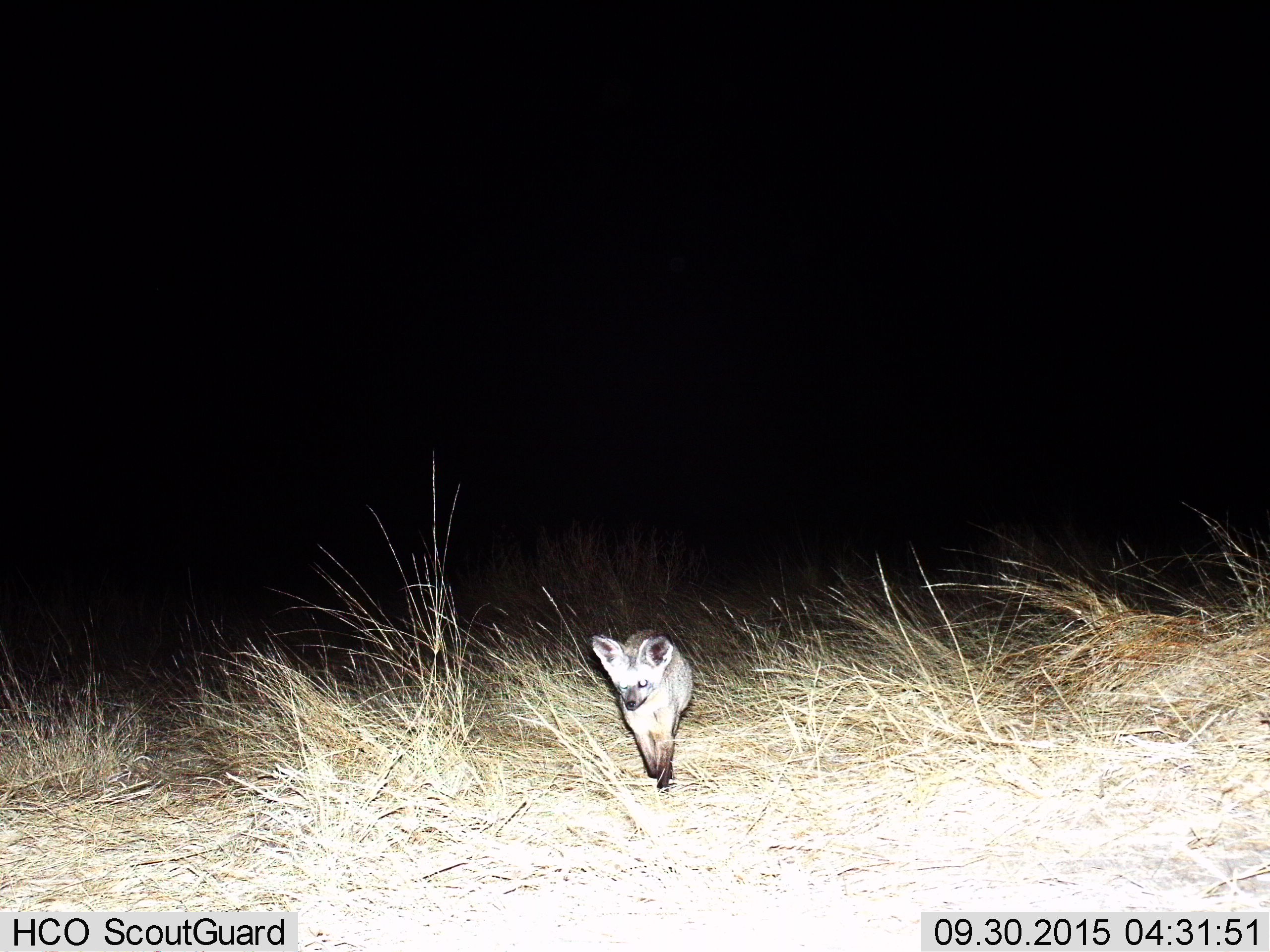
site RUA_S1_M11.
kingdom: Animalia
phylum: Chordata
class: Mammalia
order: Carnivora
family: Canidae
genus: Otocyon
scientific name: Otocyon megalotis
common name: bat-eared fox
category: foxbateared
Foxbateared (bat-eared fox) (Otocyon megalotis), count 1. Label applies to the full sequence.